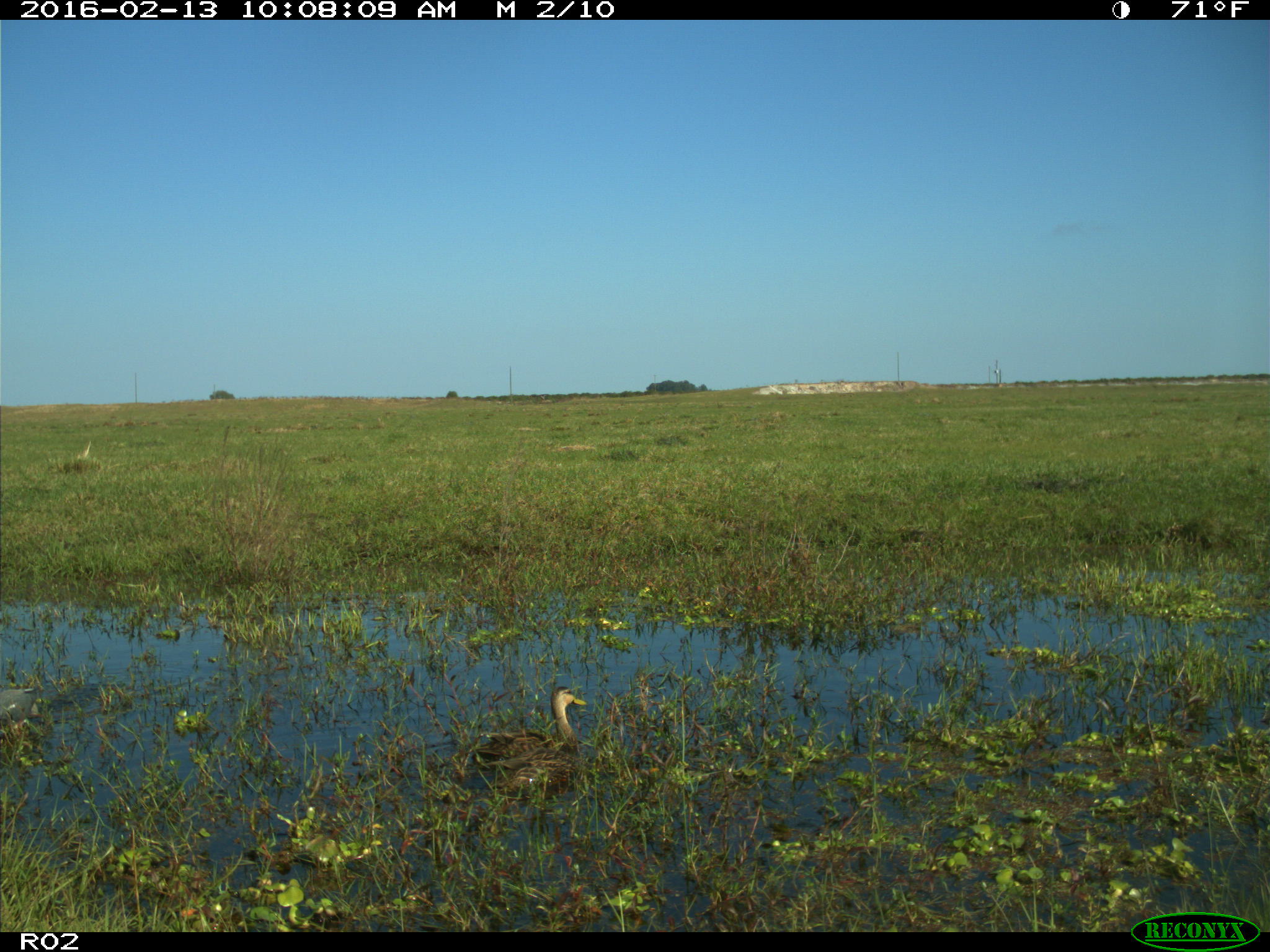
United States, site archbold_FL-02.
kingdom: Animalia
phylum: Chordata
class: Aves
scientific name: Aves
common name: birds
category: unidentified bird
Unidentified bird (birds) (Aves).